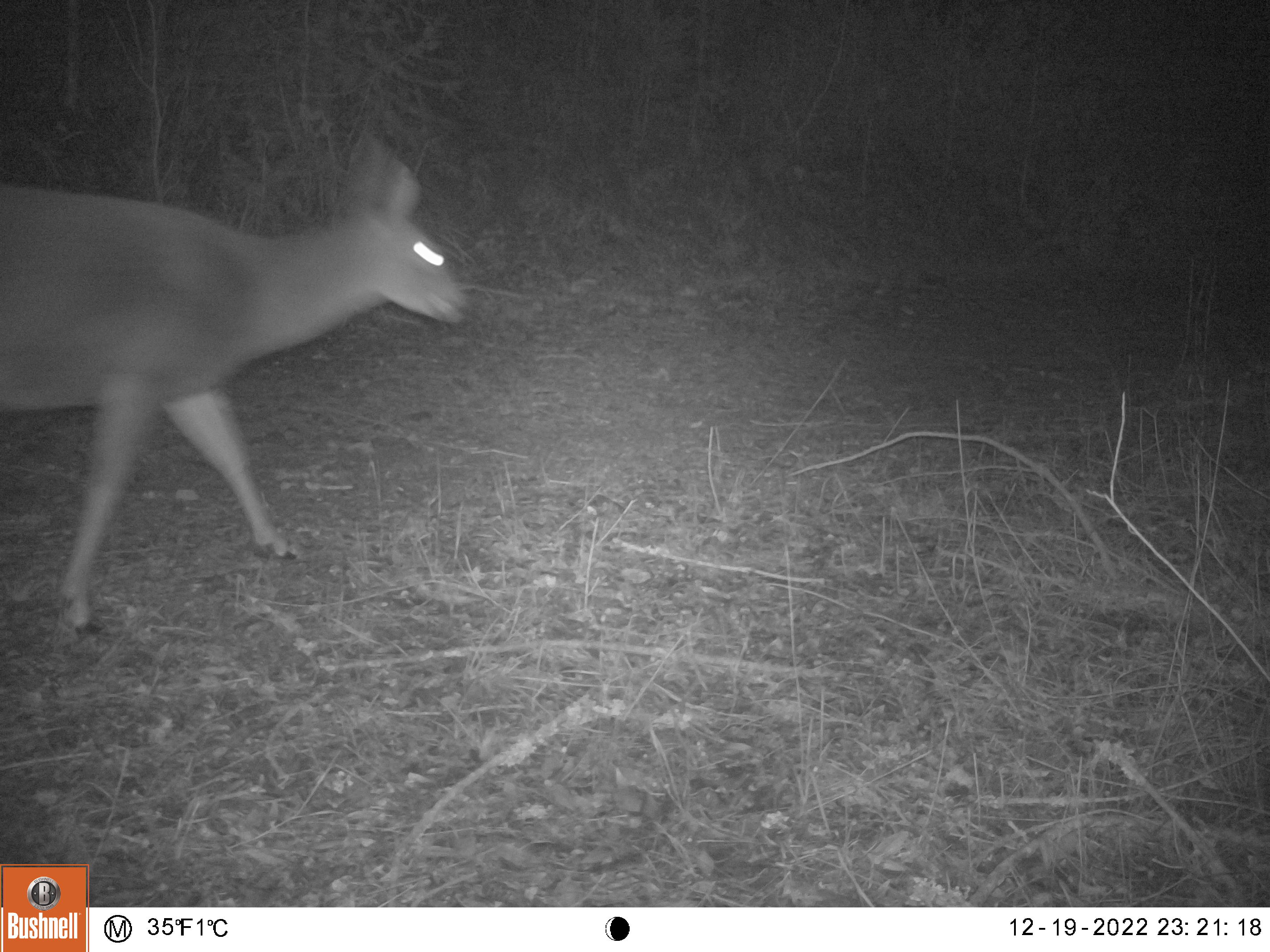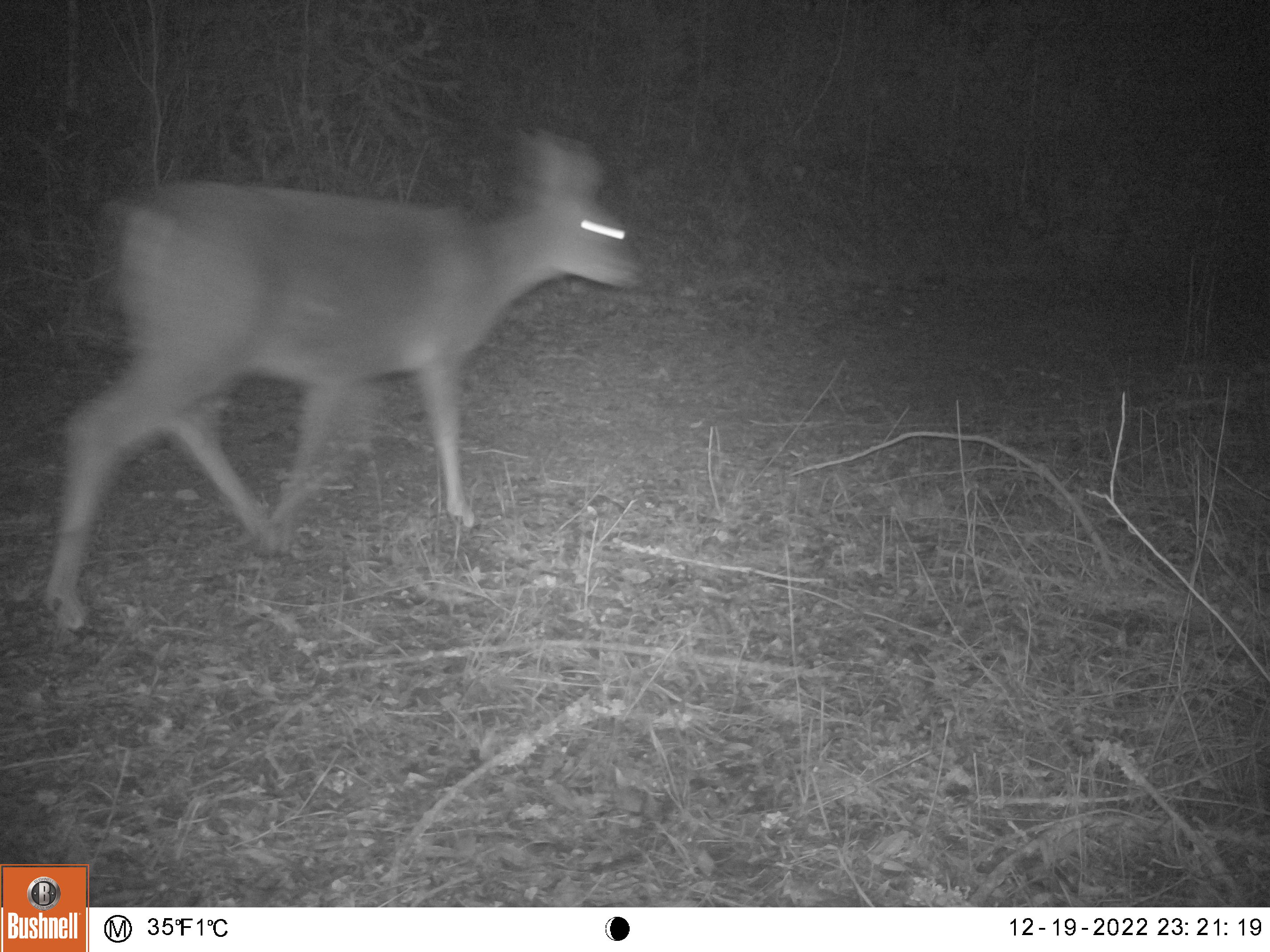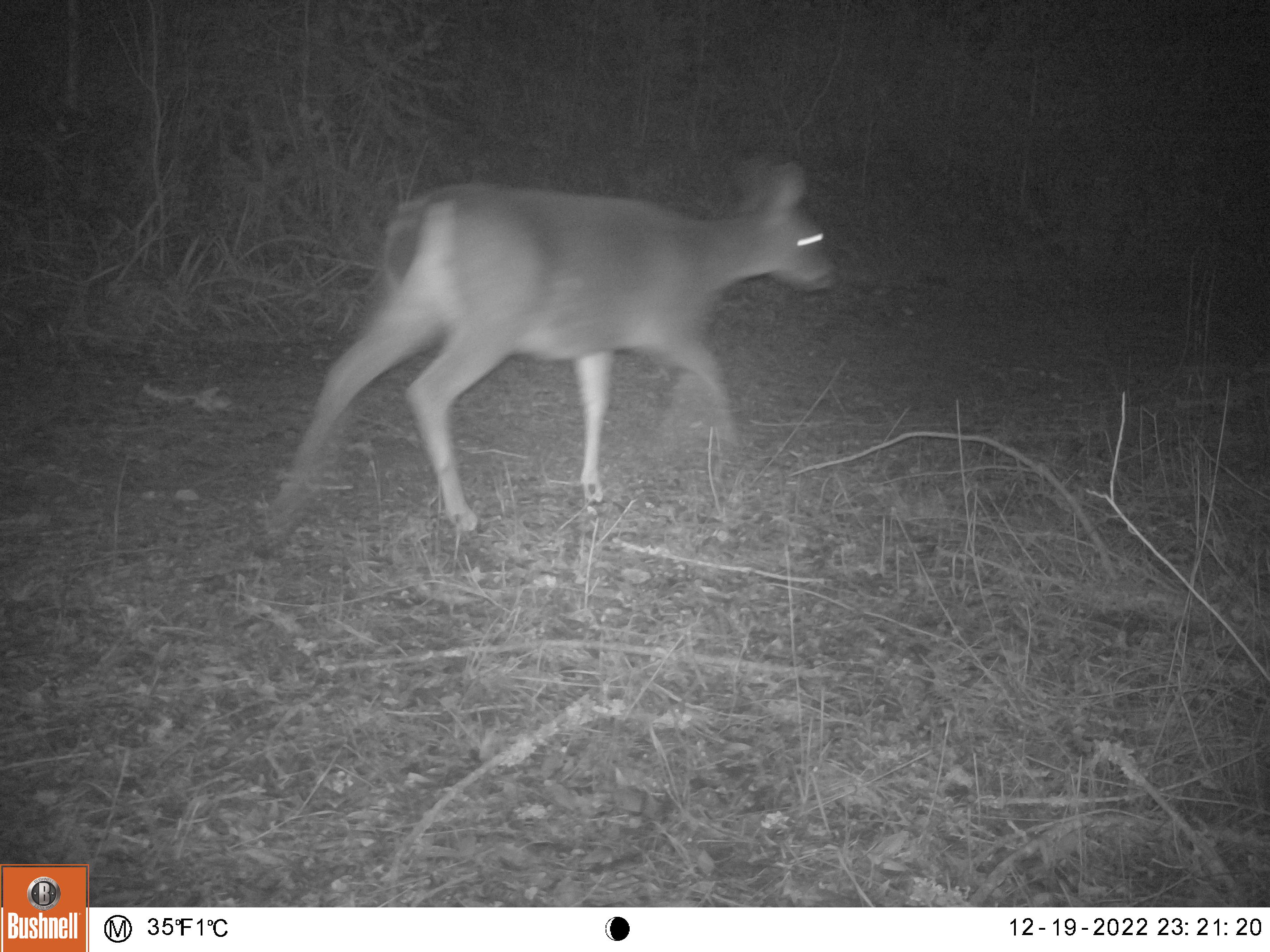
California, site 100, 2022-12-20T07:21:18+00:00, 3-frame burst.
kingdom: Animalia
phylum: Chordata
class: Mammalia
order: Artiodactyla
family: Cervidae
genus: Odocoileus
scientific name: Odocoileus hemionus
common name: mule deer